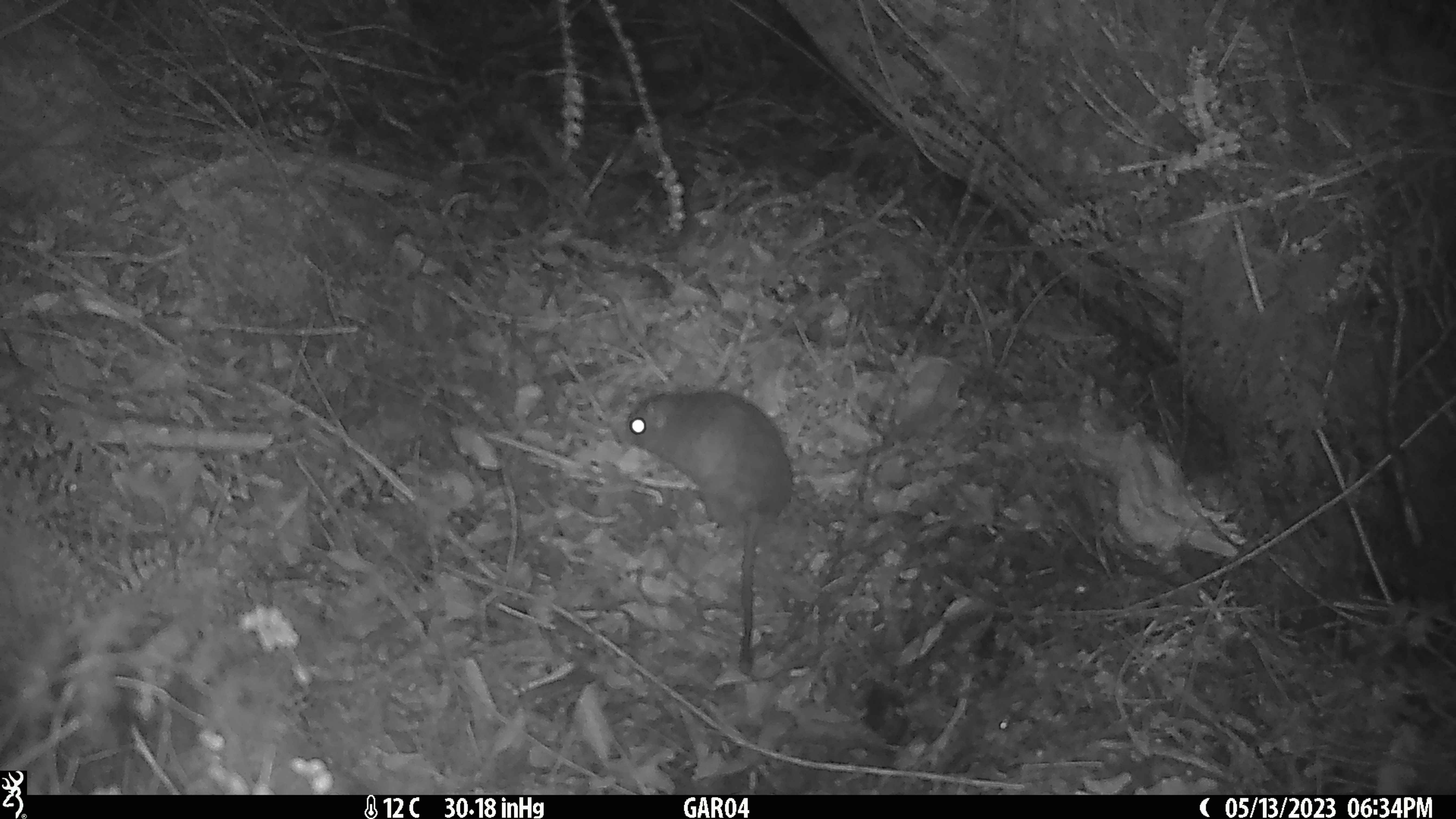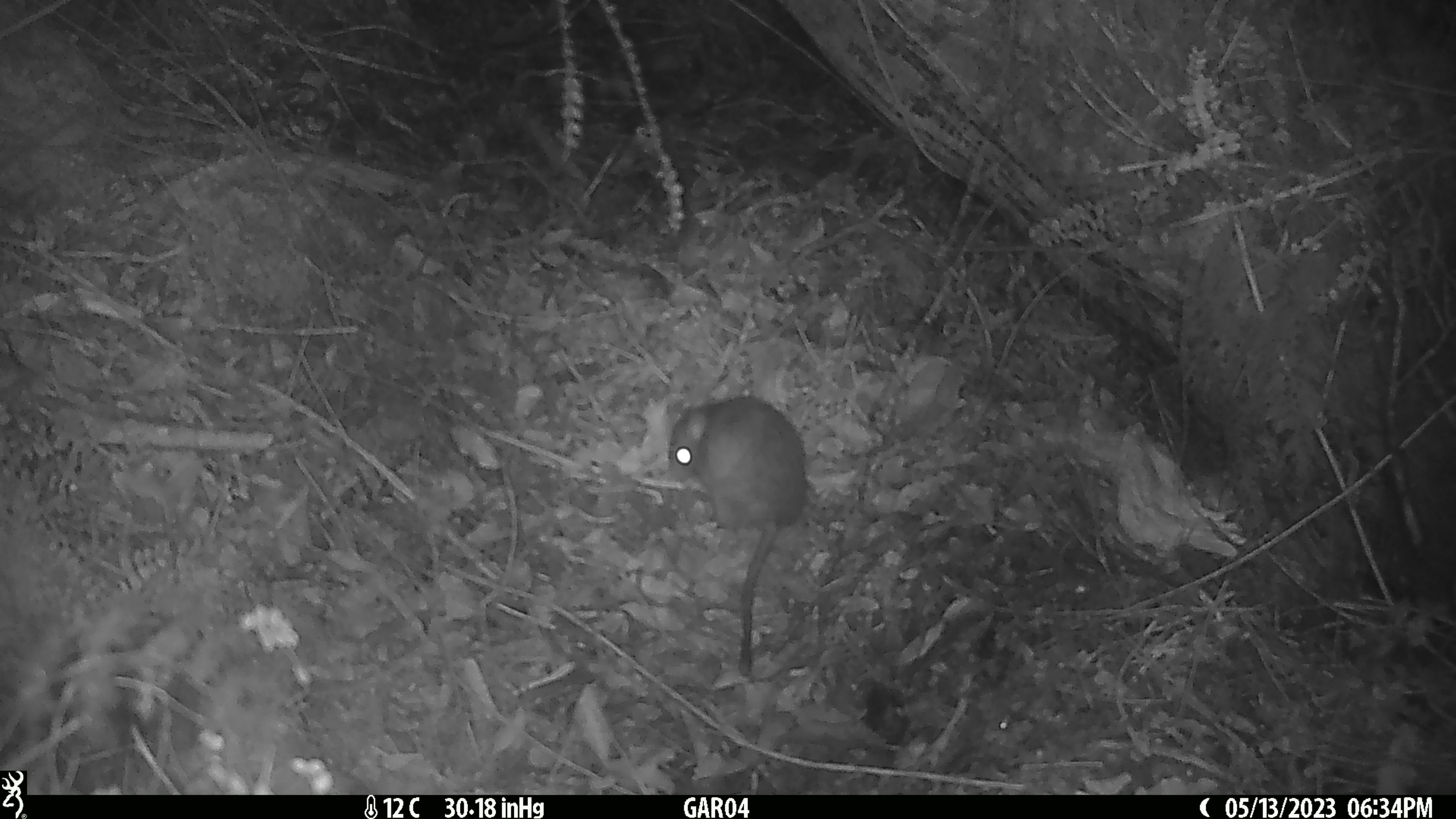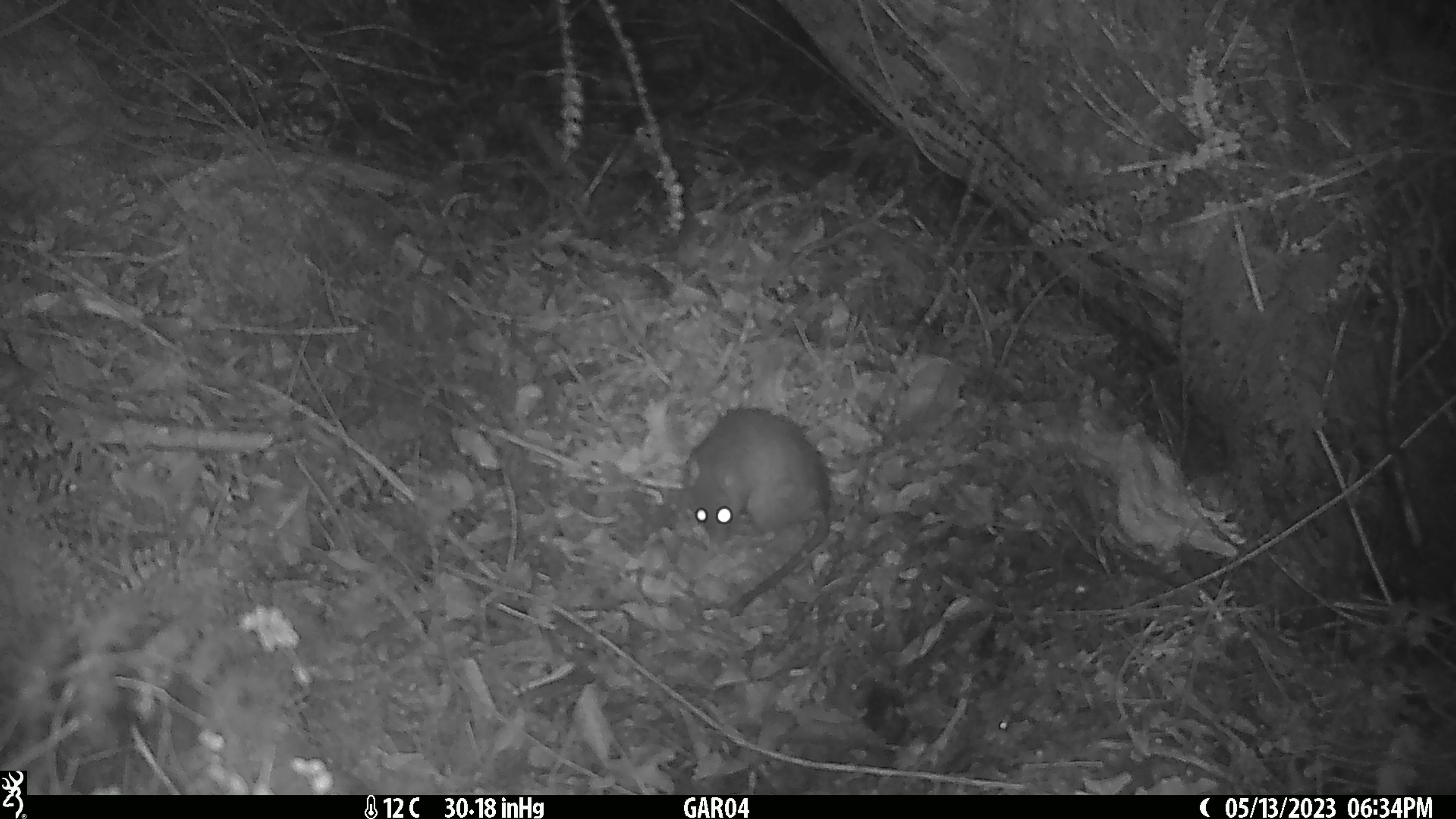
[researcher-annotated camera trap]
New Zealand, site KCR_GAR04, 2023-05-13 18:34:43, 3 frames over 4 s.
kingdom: Animalia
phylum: Chordata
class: Mammalia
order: Rodentia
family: Muridae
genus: Rattus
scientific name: Rattus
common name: rat